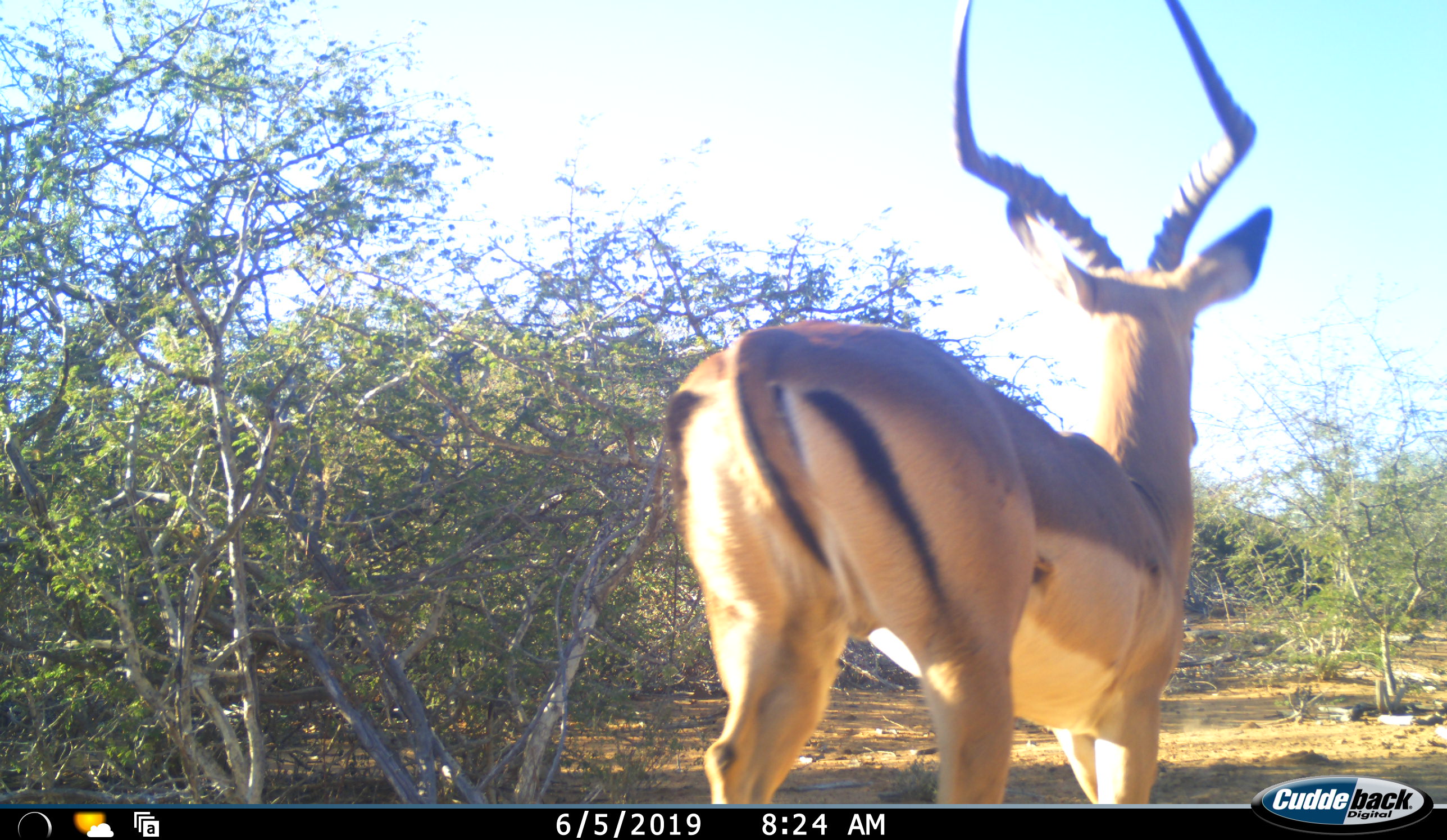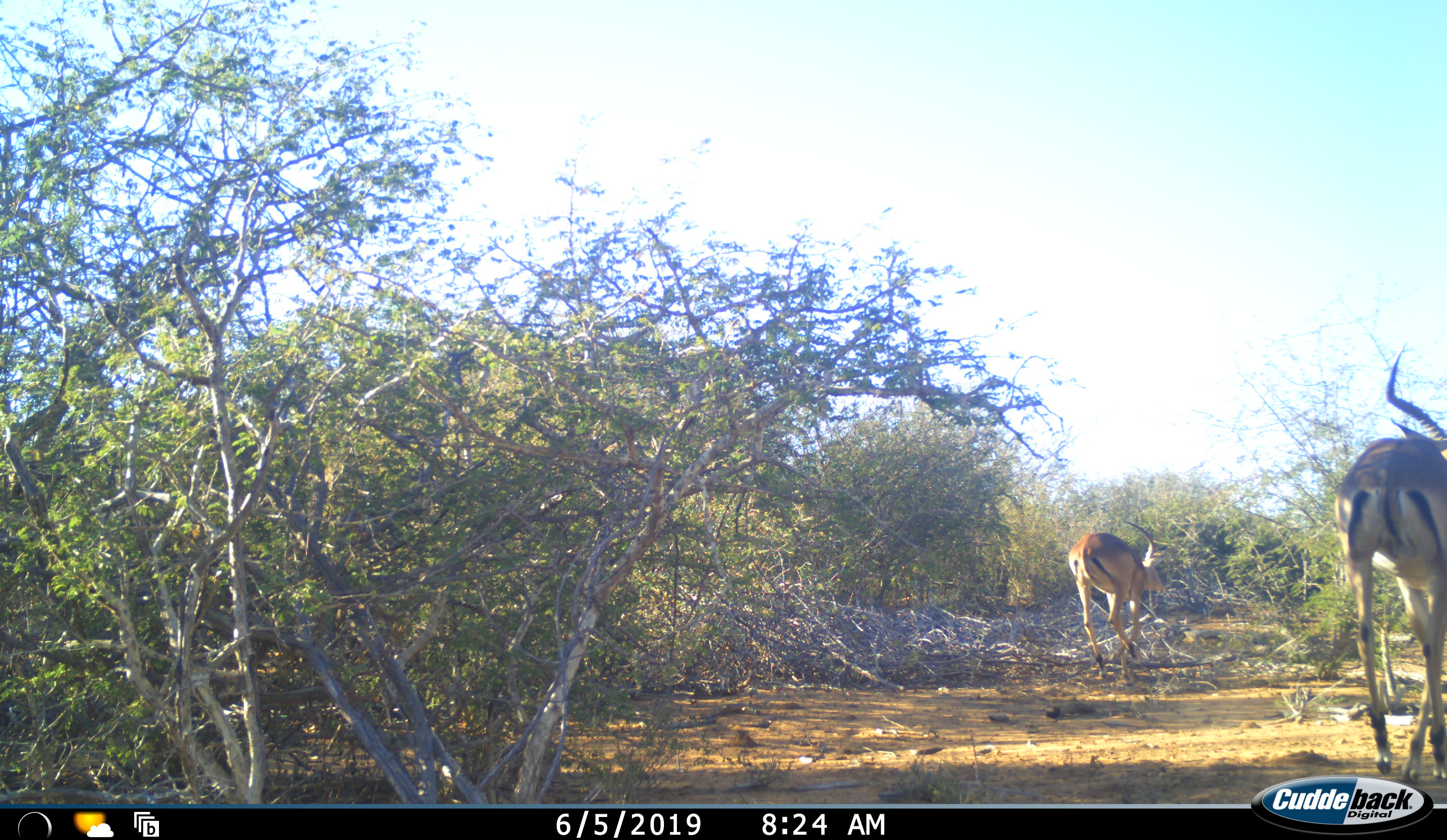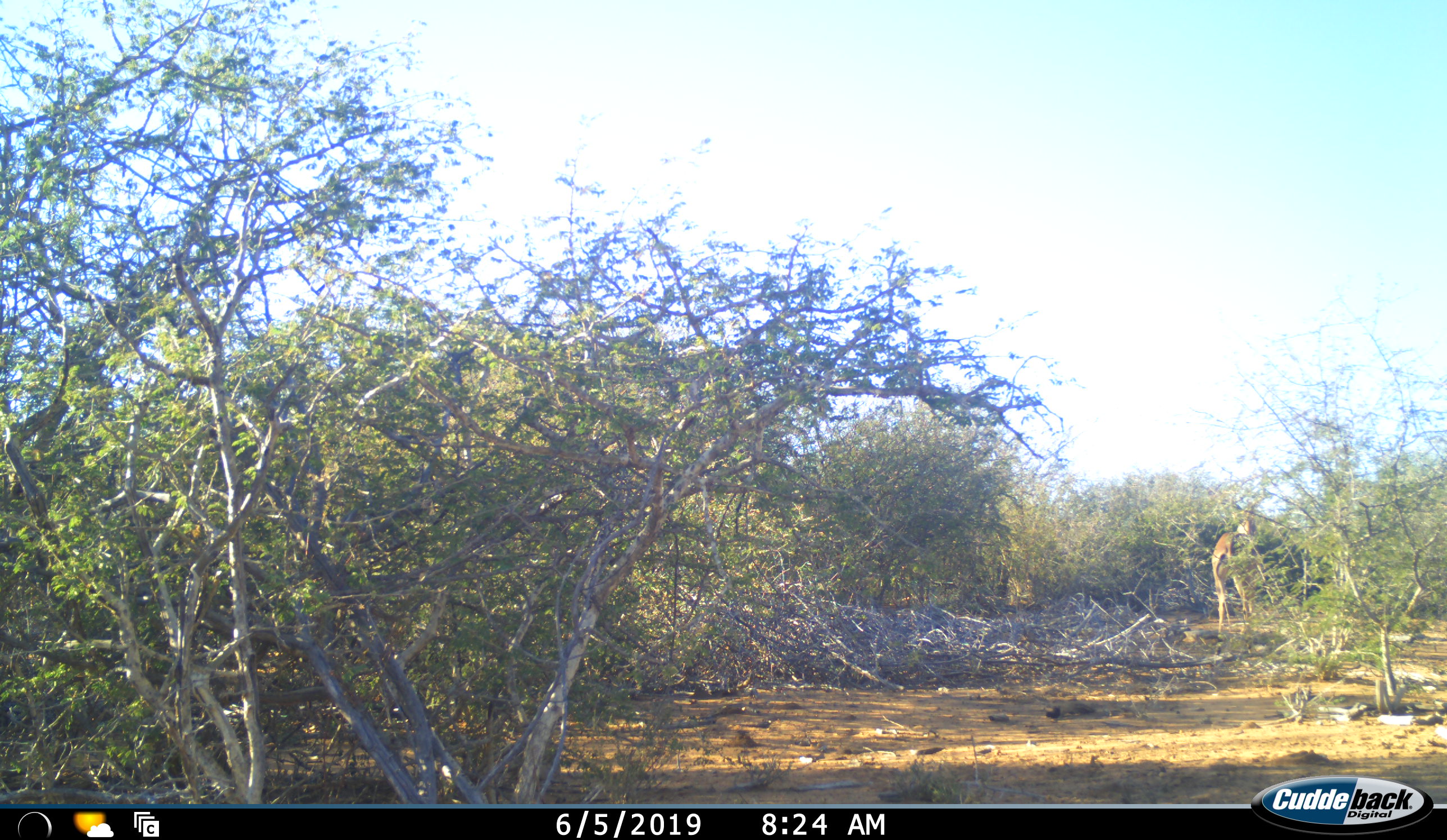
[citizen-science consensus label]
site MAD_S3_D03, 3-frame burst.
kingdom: Animalia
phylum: Chordata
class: Mammalia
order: Artiodactyla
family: Bovidae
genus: Aepyceros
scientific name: Aepyceros melampus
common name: impala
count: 2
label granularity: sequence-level